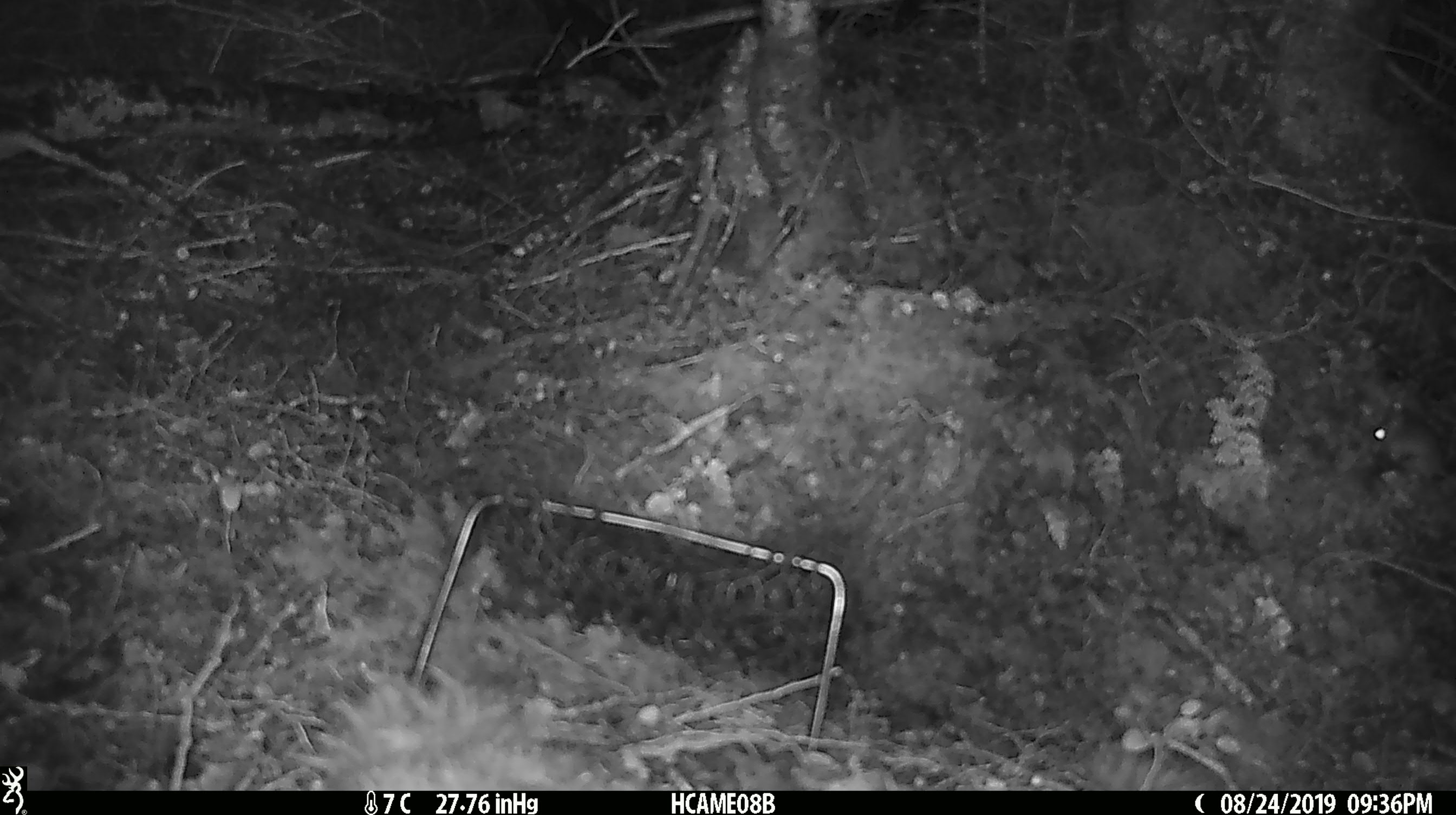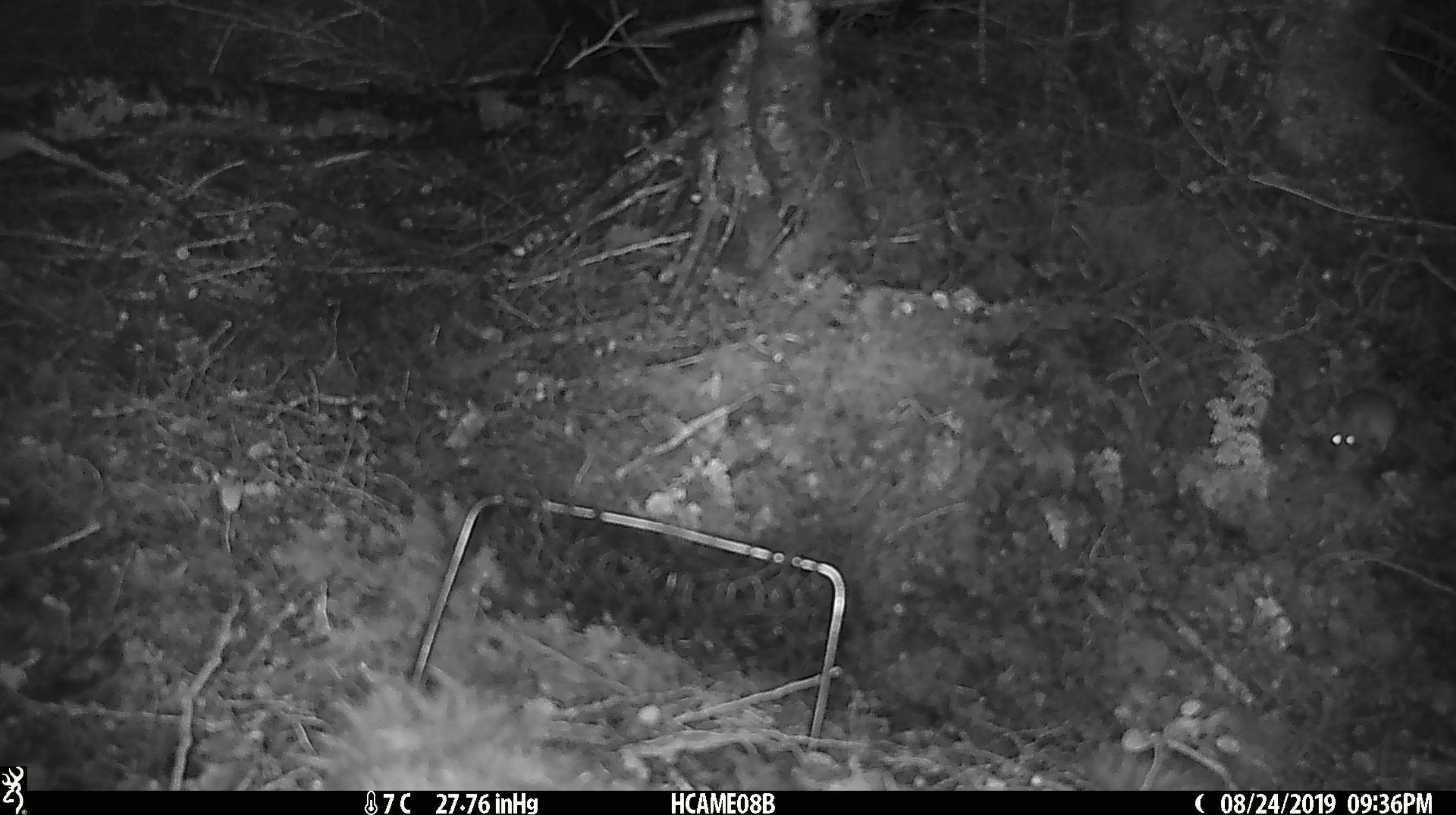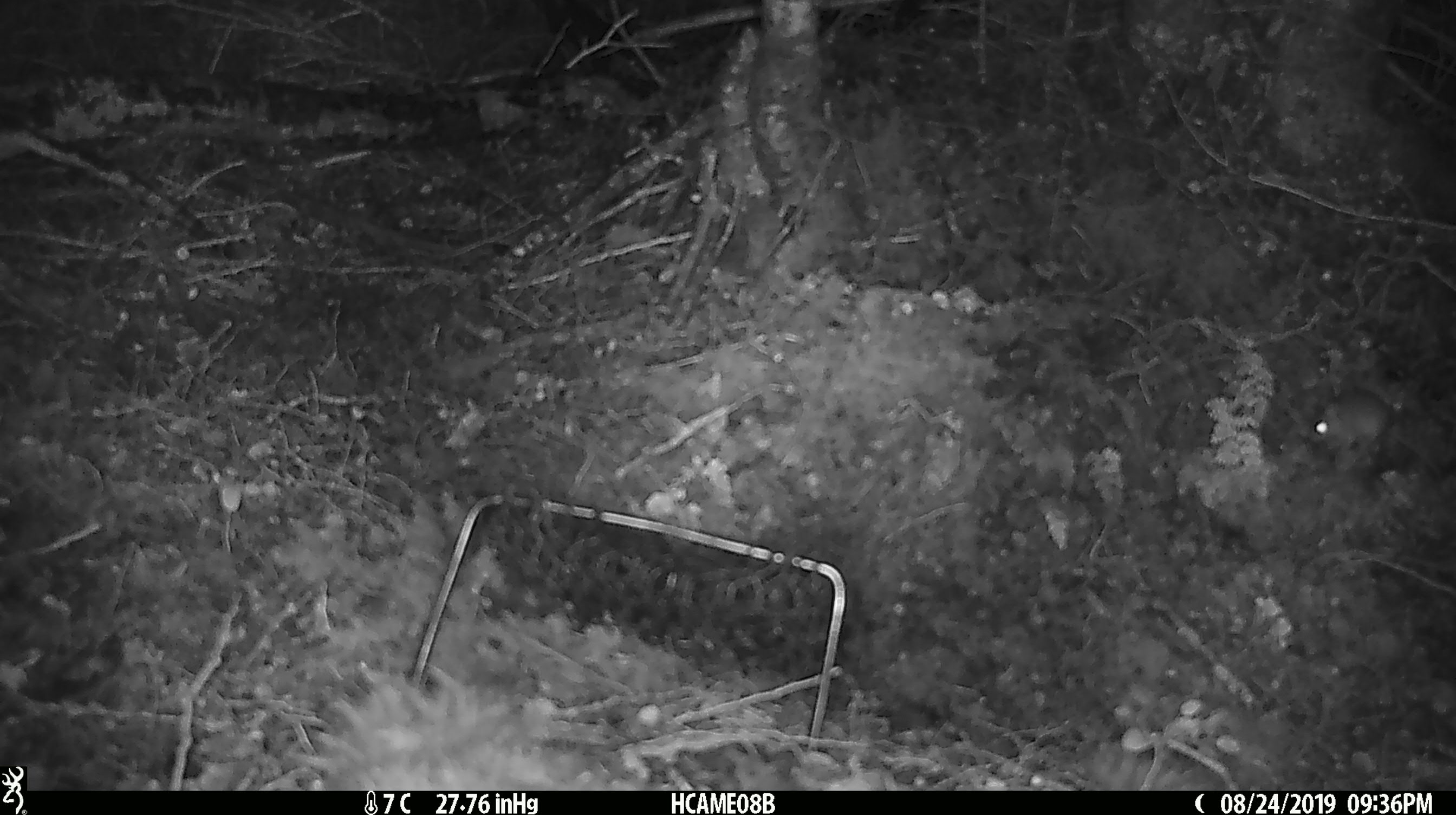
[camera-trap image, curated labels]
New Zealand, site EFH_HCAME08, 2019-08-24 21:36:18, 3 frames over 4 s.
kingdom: Animalia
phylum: Chordata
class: Mammalia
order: Rodentia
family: Muridae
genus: Mus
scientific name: Mus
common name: mouse